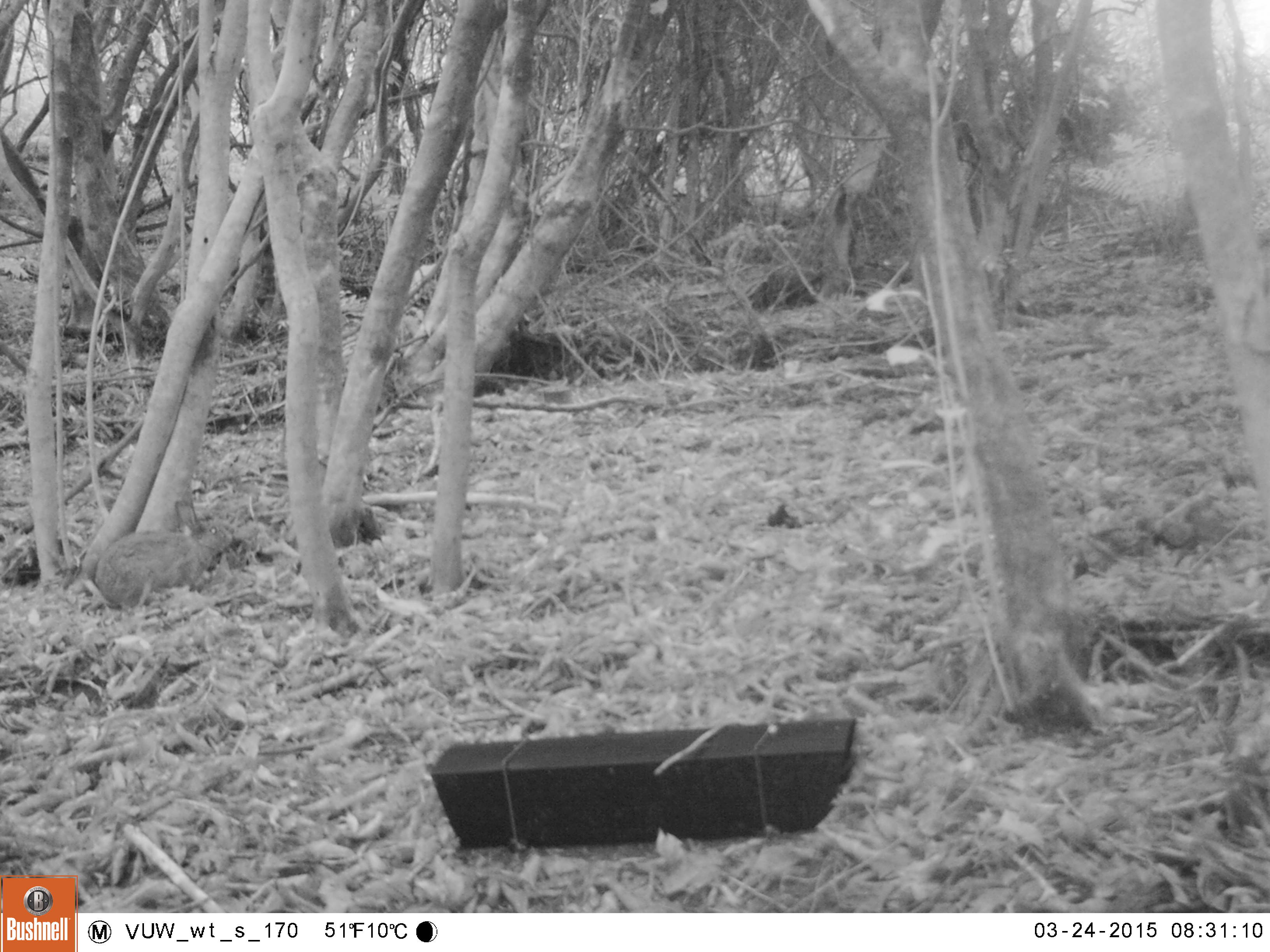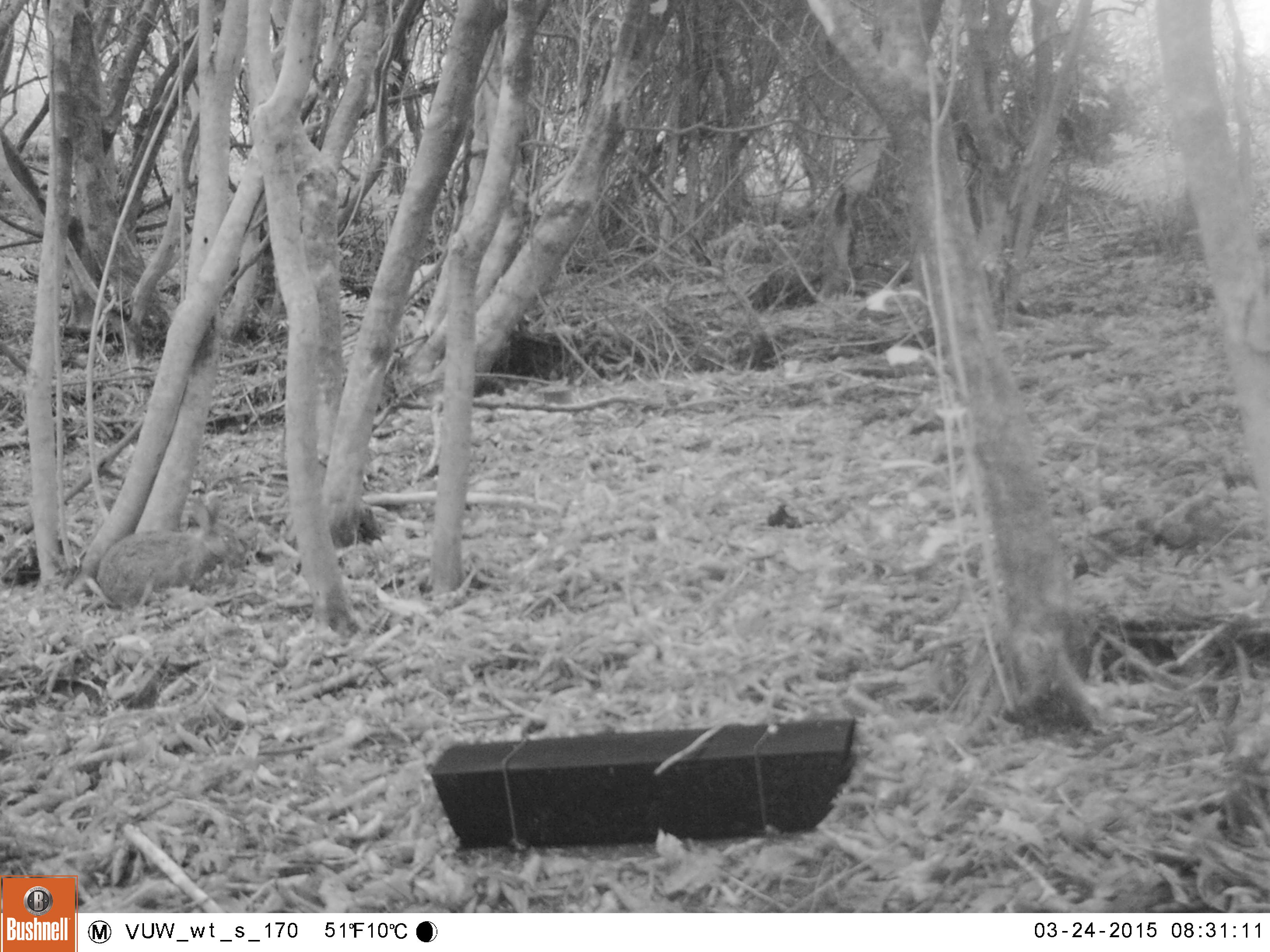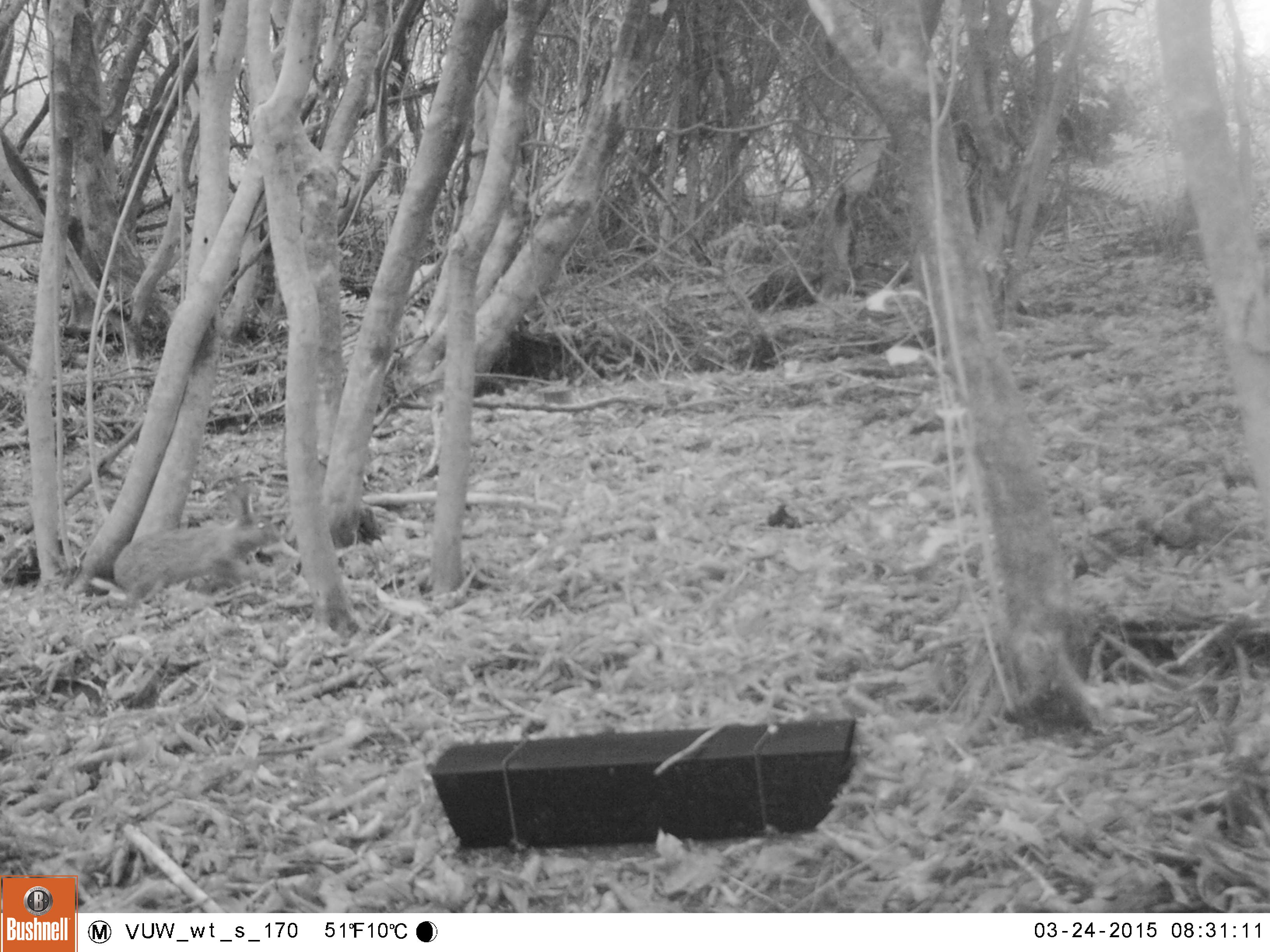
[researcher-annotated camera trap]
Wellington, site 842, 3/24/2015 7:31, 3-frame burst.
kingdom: Animalia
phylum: Chordata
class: Mammalia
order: Lagomorpha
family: Leporidae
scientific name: Leporidae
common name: rabbit